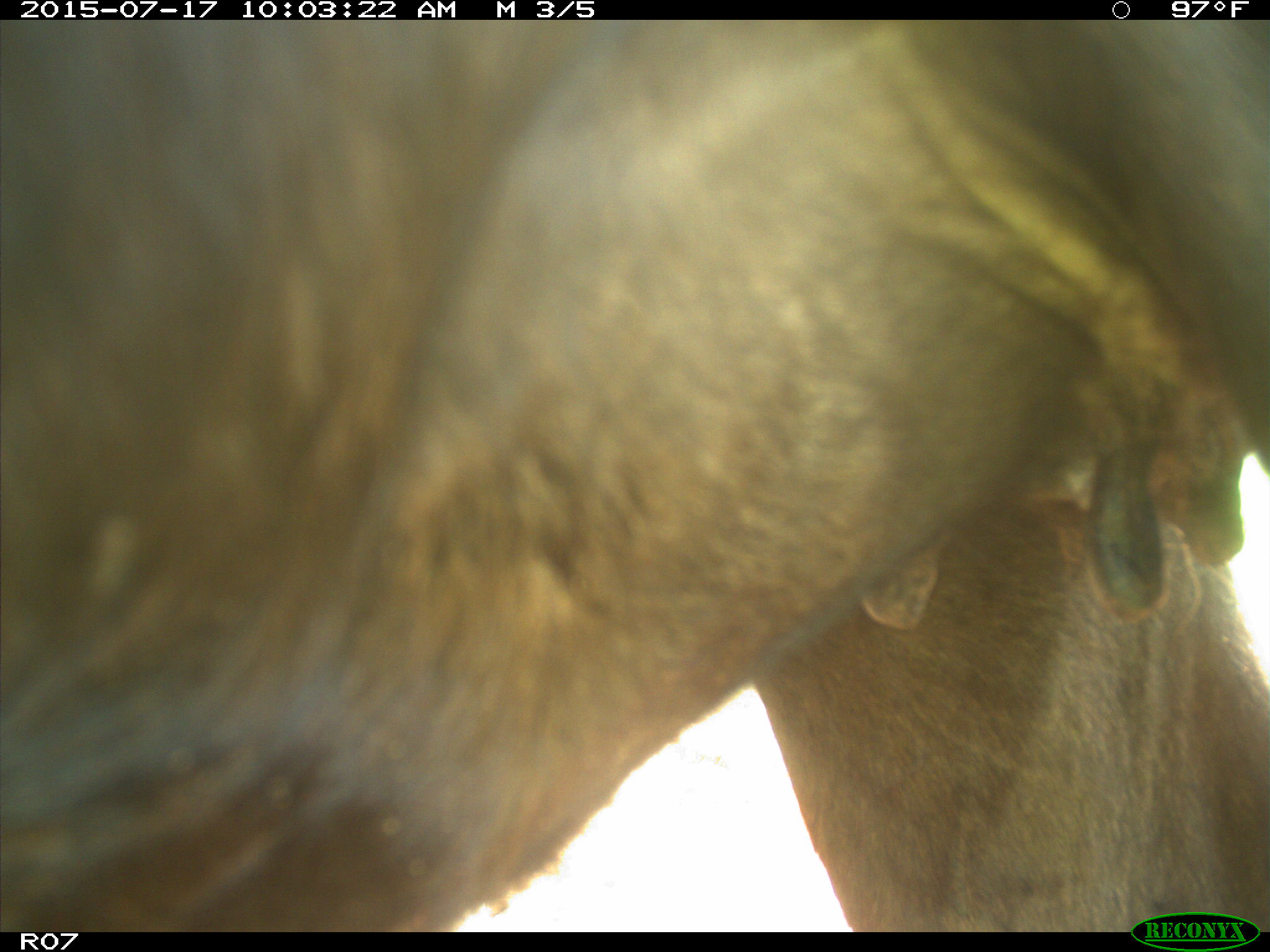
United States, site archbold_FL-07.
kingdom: Animalia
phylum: Chordata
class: Mammalia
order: Artiodactyla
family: Bovidae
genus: Bos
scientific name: Bos taurus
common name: domestic cow